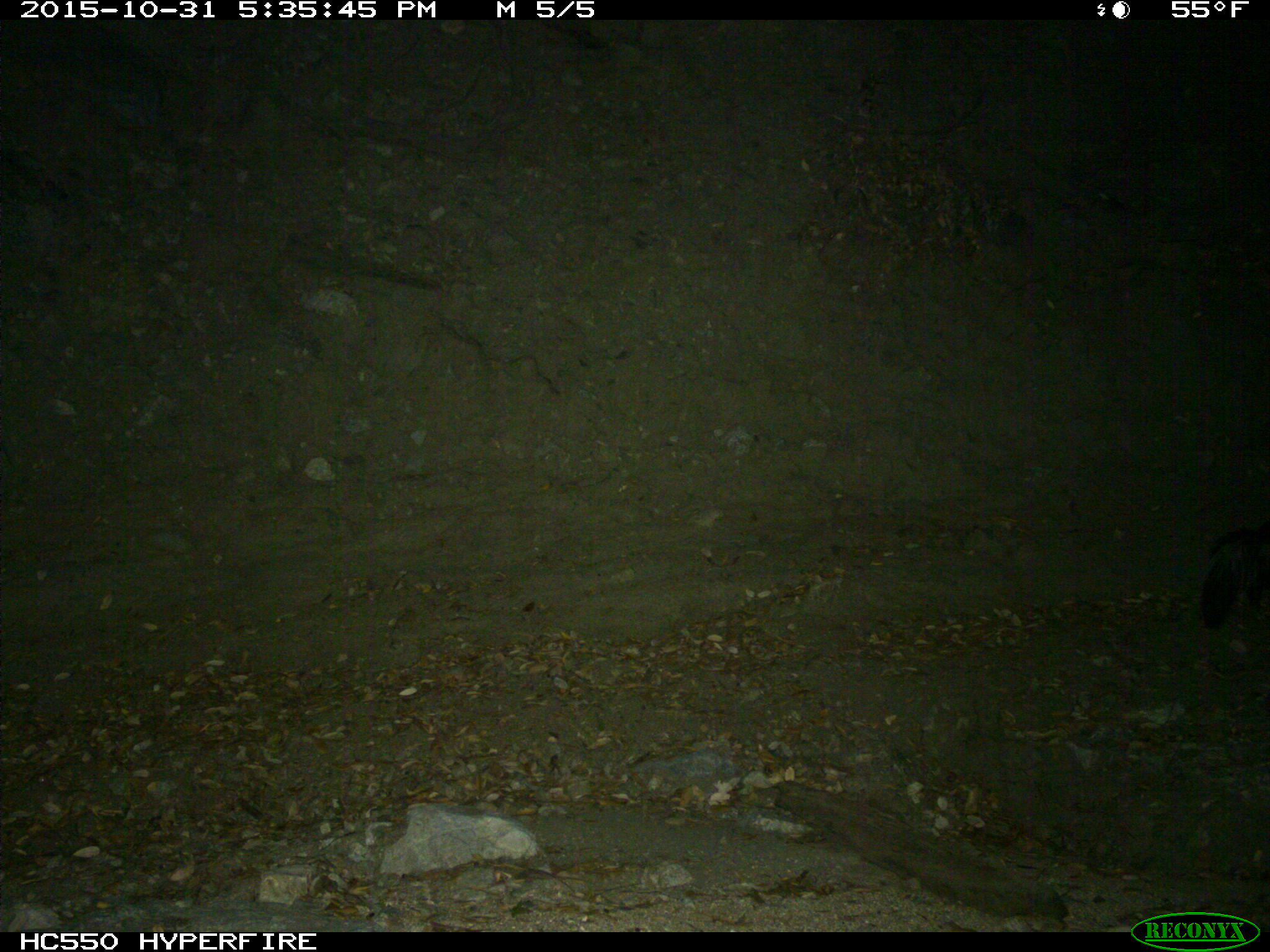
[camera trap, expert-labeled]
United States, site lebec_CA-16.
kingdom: Animalia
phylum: Chordata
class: Mammalia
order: Carnivora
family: Mephitidae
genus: Mephitis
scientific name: Mephitis mephitis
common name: striped skunk